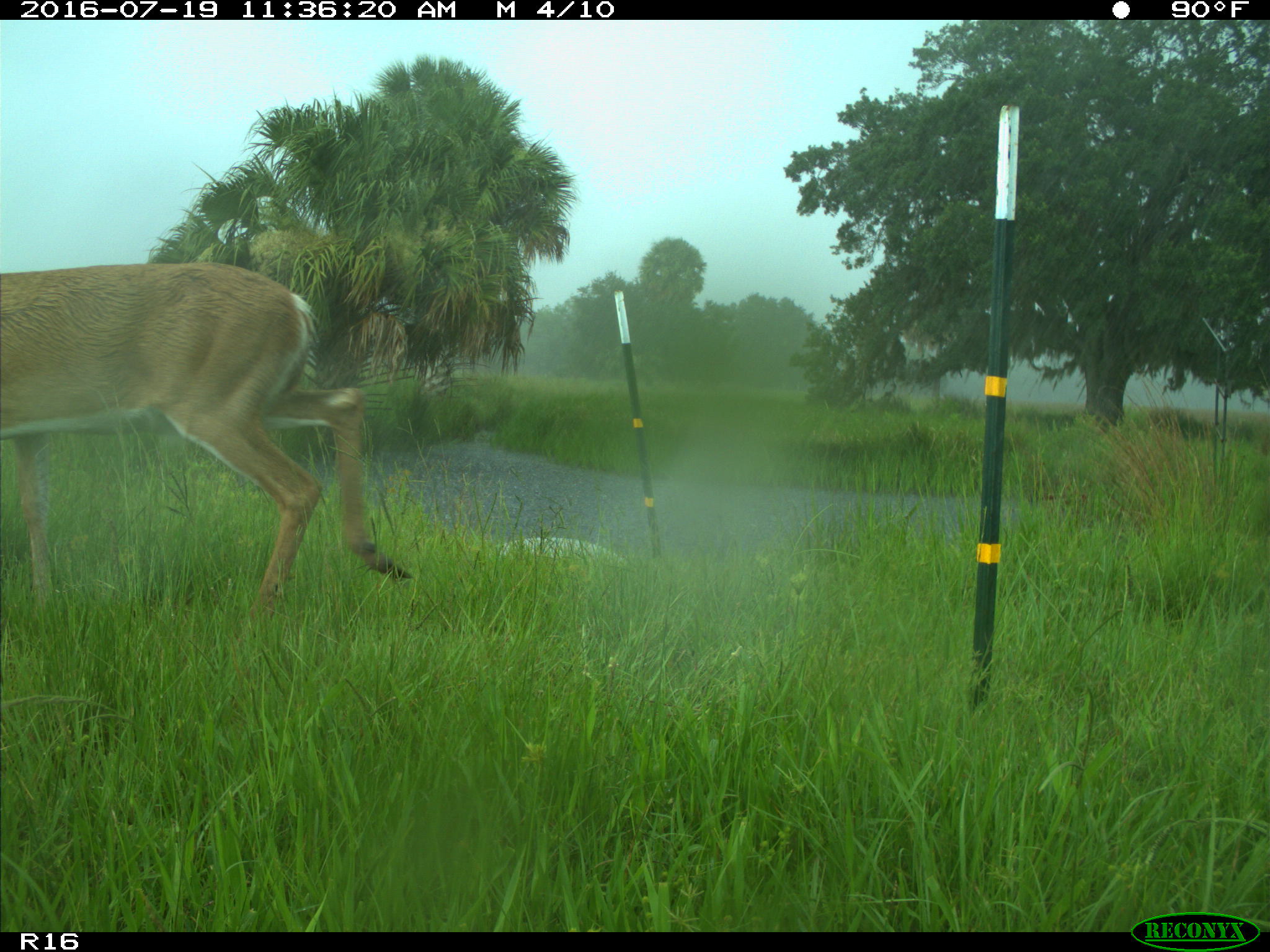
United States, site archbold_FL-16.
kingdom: Animalia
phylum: Chordata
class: Mammalia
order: Artiodactyla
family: Cervidae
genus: Odocoileus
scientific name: Odocoileus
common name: deer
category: unidentified deer